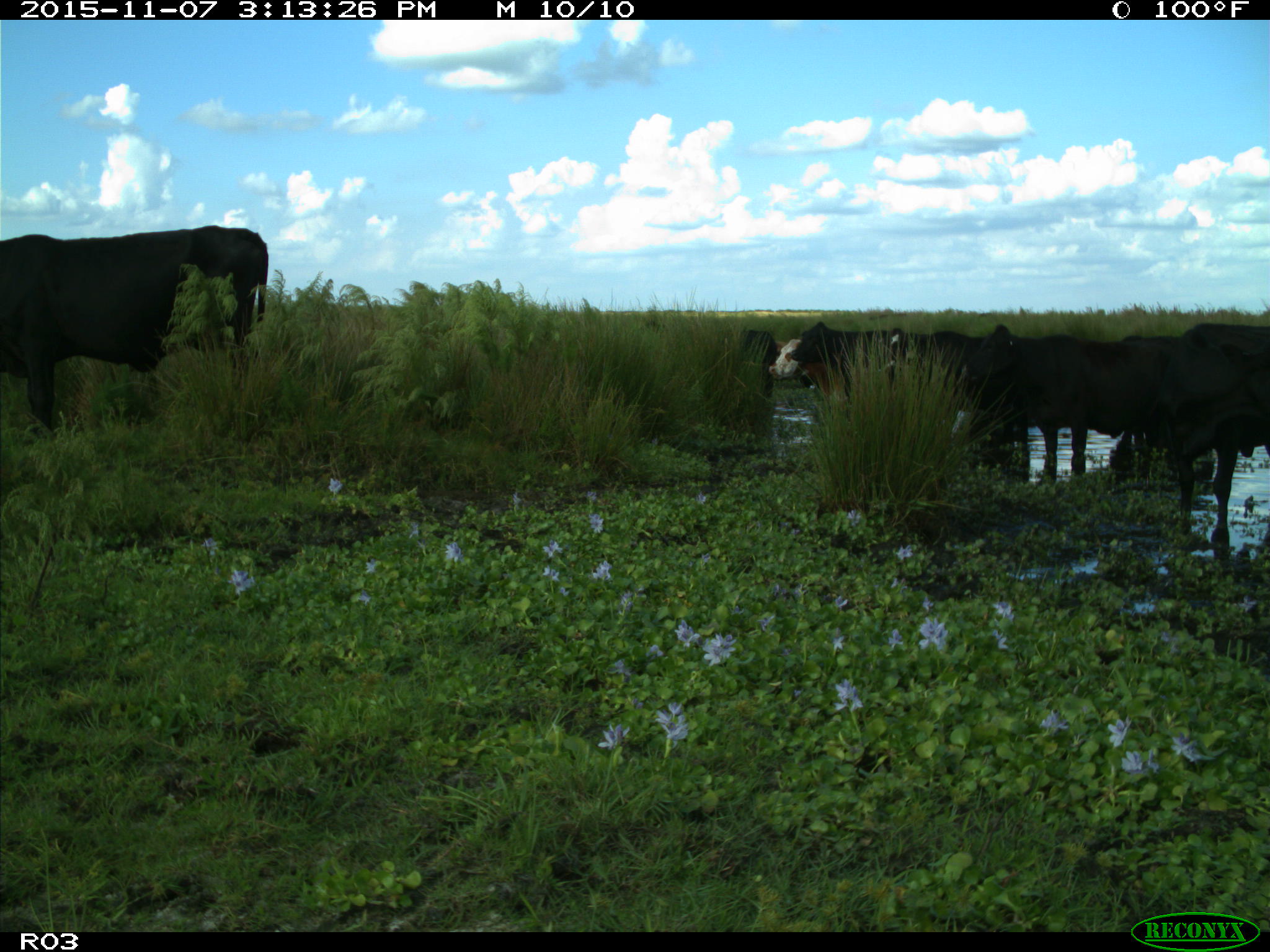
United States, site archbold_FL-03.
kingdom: Animalia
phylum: Chordata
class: Mammalia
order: Artiodactyla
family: Bovidae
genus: Bos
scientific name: Bos taurus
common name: domestic cow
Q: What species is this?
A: Bos taurus (domestic cow).